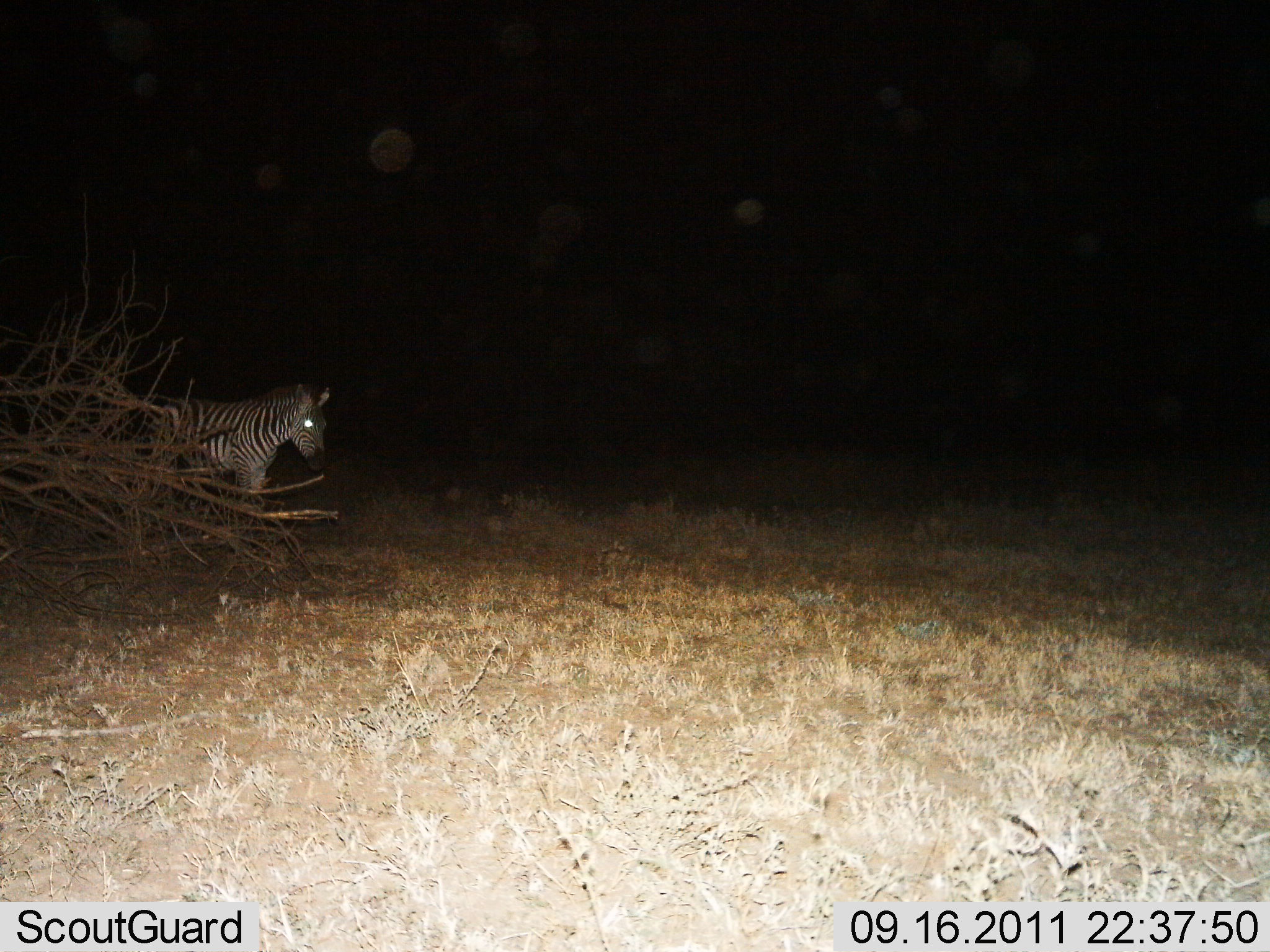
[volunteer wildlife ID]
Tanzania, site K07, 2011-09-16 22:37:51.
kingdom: Animalia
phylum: Chordata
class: Mammalia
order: Perissodactyla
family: Equidae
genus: Equus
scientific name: Equus quagga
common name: plains zebra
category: zebra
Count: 1.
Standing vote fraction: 92%.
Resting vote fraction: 0%.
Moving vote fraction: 8%.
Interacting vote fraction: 0%.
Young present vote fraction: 0%.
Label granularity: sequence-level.